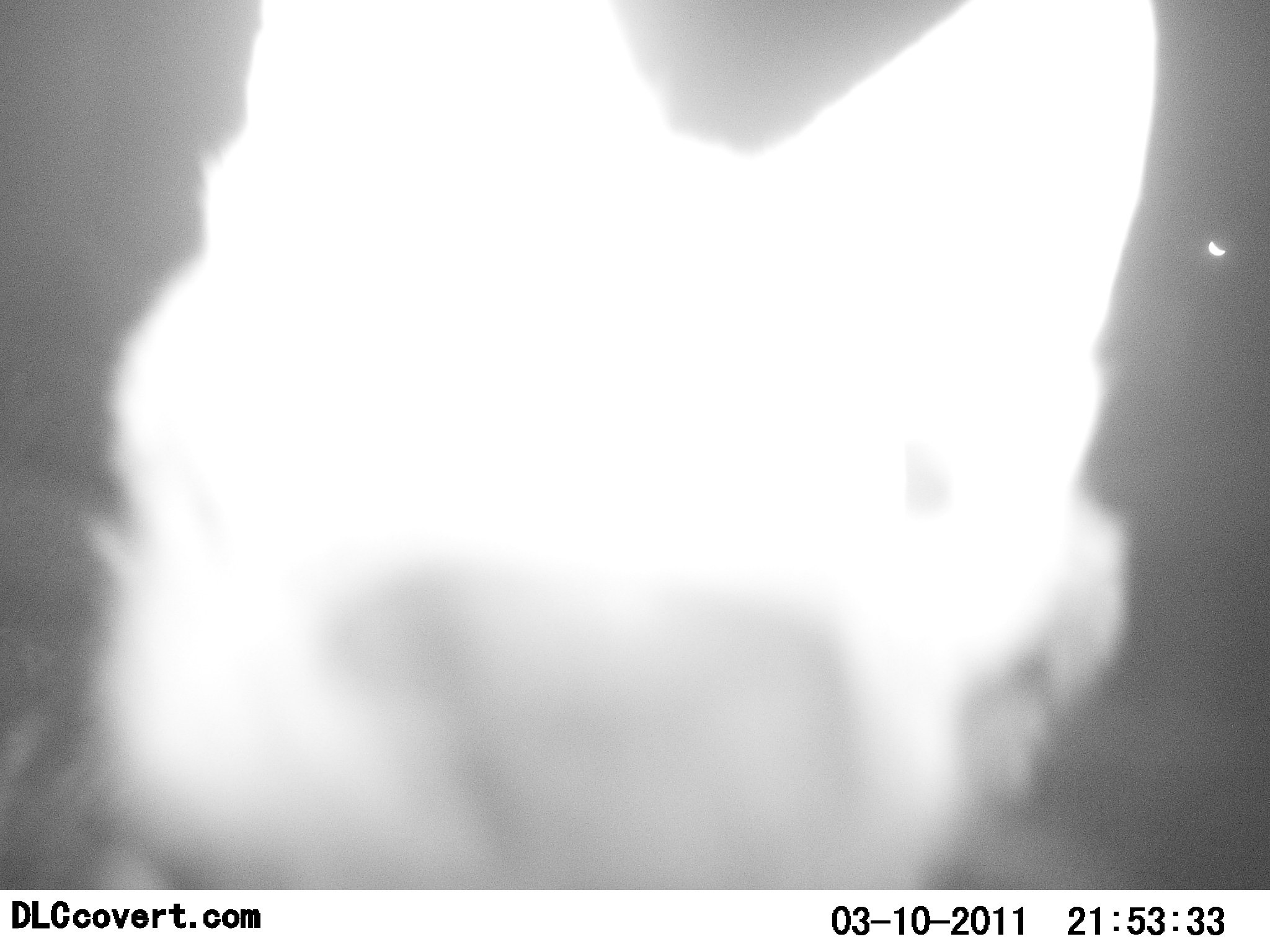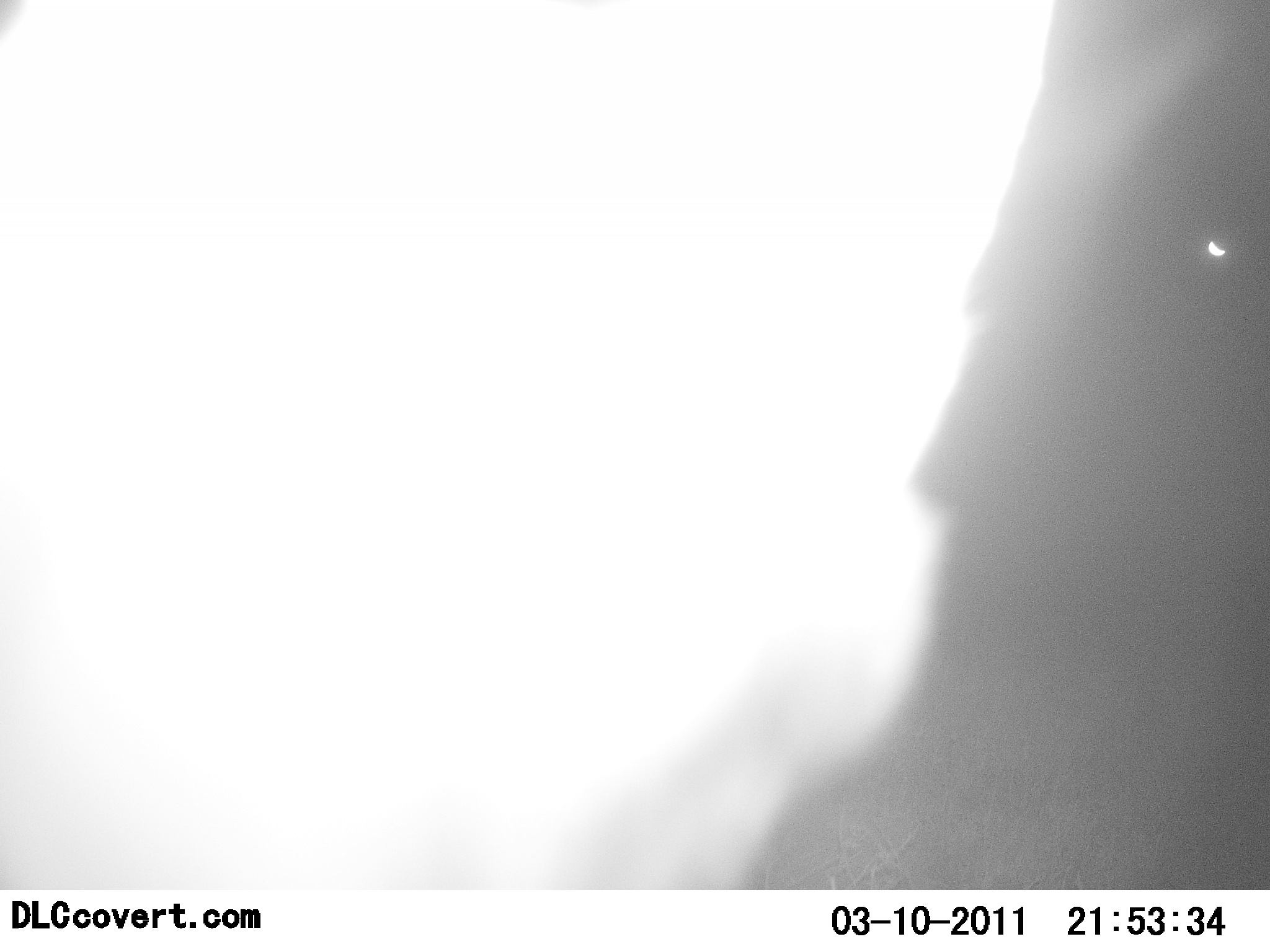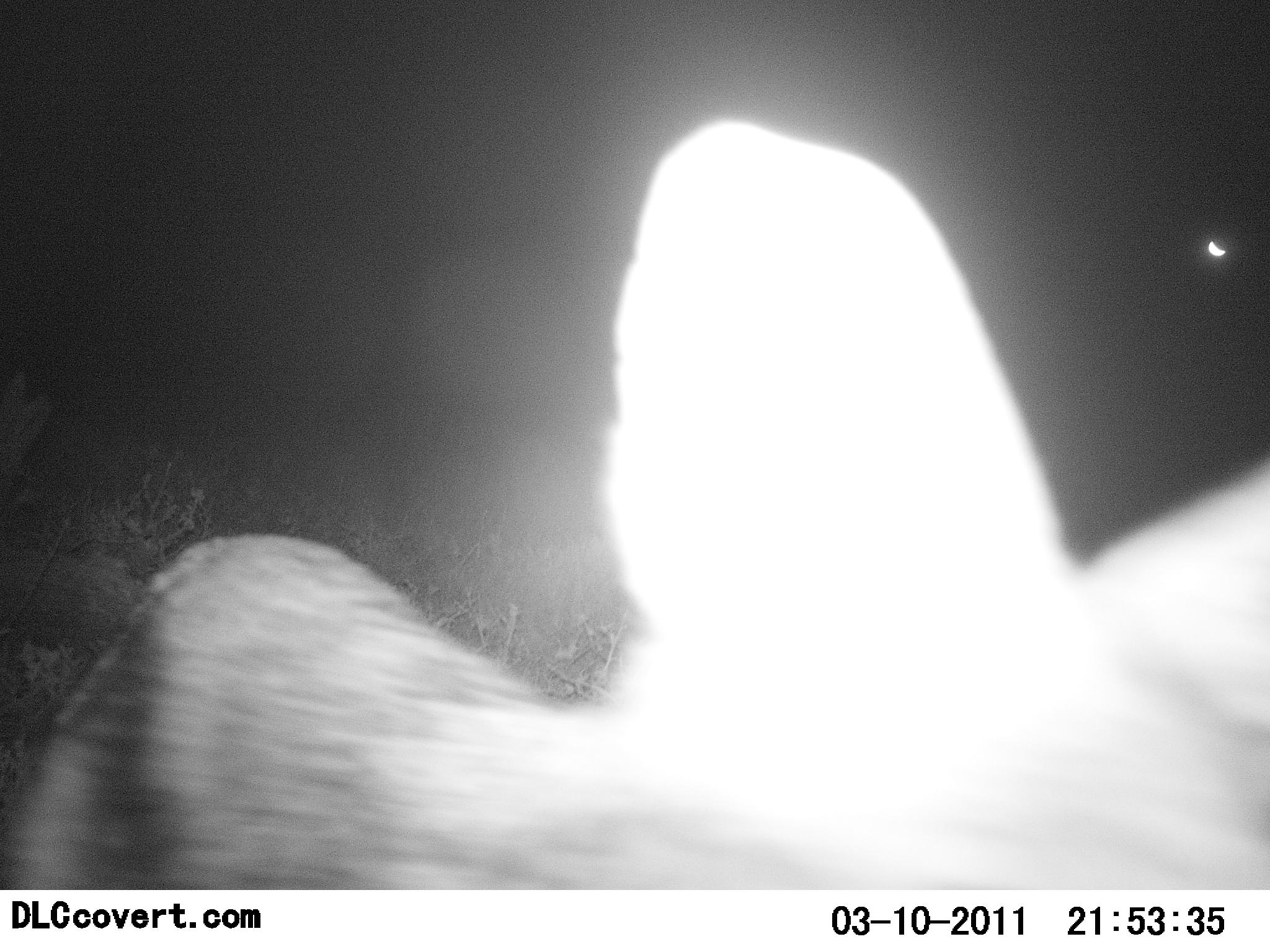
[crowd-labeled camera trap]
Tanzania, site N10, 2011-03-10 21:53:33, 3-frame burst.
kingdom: Animalia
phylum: Chordata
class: Mammalia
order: Carnivora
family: Canidae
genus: Lupulella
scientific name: Lupulella mesomelas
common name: black-backed jackal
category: jackal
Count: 1.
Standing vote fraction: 36%.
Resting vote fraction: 0%.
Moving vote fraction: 36%.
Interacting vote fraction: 45%.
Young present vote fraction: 0%.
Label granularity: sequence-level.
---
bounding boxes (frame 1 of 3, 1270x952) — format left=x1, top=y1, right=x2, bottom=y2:
animal: left=68, top=2, right=1161, bottom=893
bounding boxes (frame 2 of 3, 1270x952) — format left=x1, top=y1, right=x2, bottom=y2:
animal: left=1, top=0, right=1068, bottom=892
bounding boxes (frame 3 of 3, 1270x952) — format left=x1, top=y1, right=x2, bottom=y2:
animal: left=0, top=118, right=1270, bottom=894